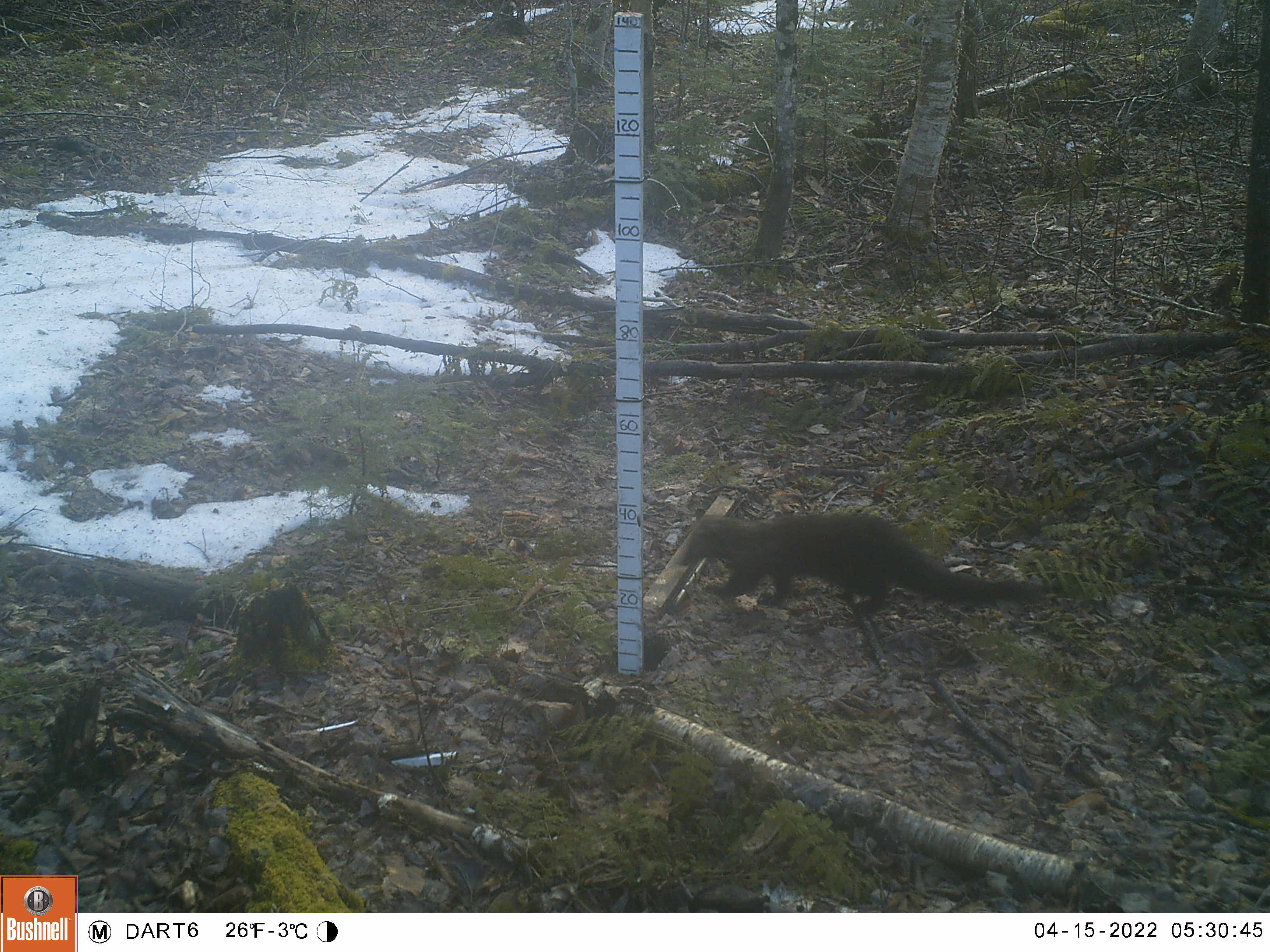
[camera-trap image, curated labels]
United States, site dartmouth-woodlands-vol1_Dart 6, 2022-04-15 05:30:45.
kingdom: Animalia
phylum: Chordata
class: Mammalia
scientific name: Mammalia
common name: mammal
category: mammal sp.